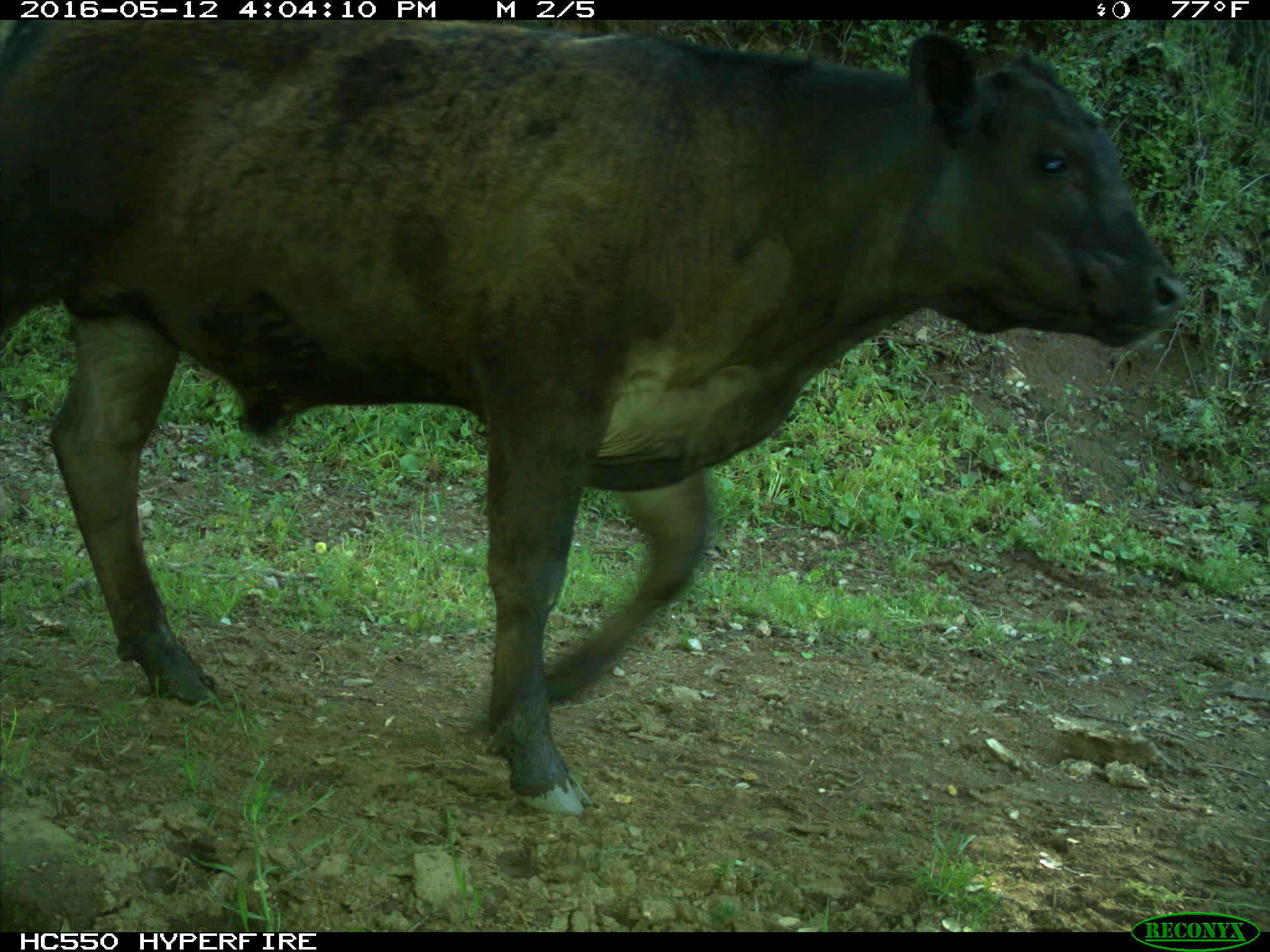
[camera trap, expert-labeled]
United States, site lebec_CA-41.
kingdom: Animalia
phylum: Chordata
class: Mammalia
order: Artiodactyla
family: Bovidae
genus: Bos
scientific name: Bos taurus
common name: domestic cow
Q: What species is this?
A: Bos taurus (domestic cow).